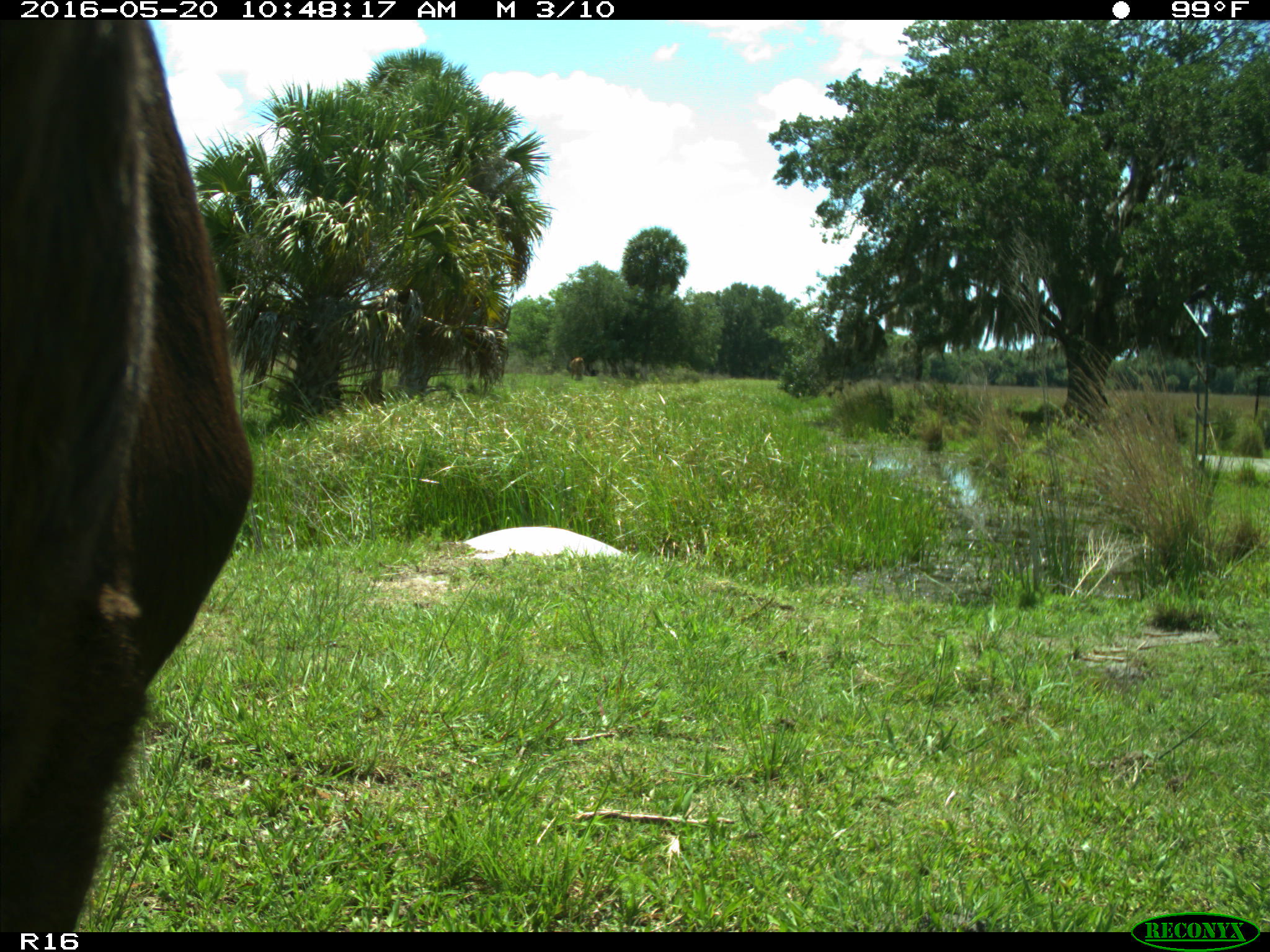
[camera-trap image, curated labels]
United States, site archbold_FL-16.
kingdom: Animalia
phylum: Chordata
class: Mammalia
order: Artiodactyla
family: Bovidae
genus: Bos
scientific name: Bos taurus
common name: domestic cow